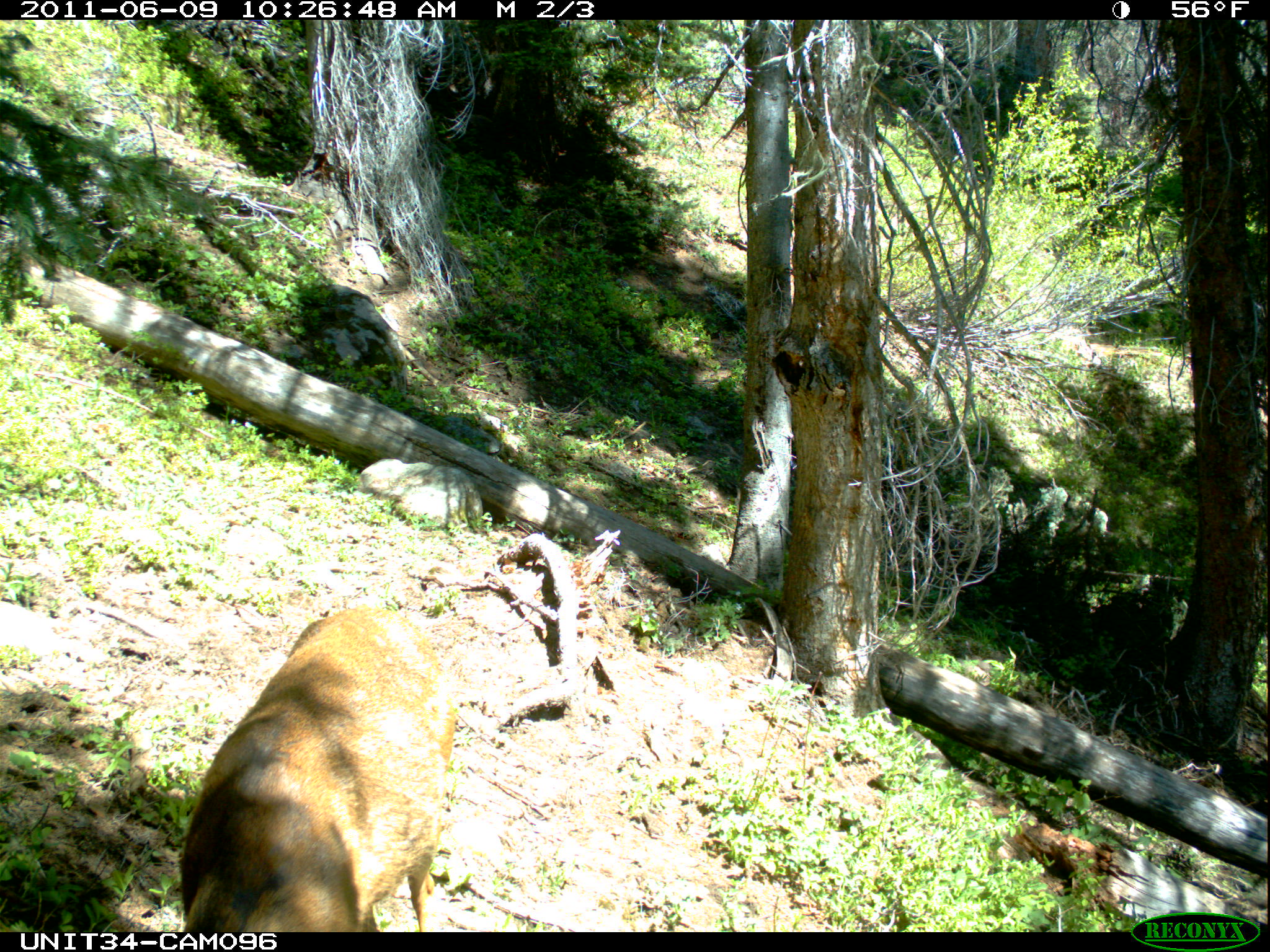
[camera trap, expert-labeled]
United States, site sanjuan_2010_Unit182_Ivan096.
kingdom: Animalia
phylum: Chordata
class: Mammalia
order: Artiodactyla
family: Cervidae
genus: Odocoileus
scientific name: Odocoileus hemionus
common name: mule deer